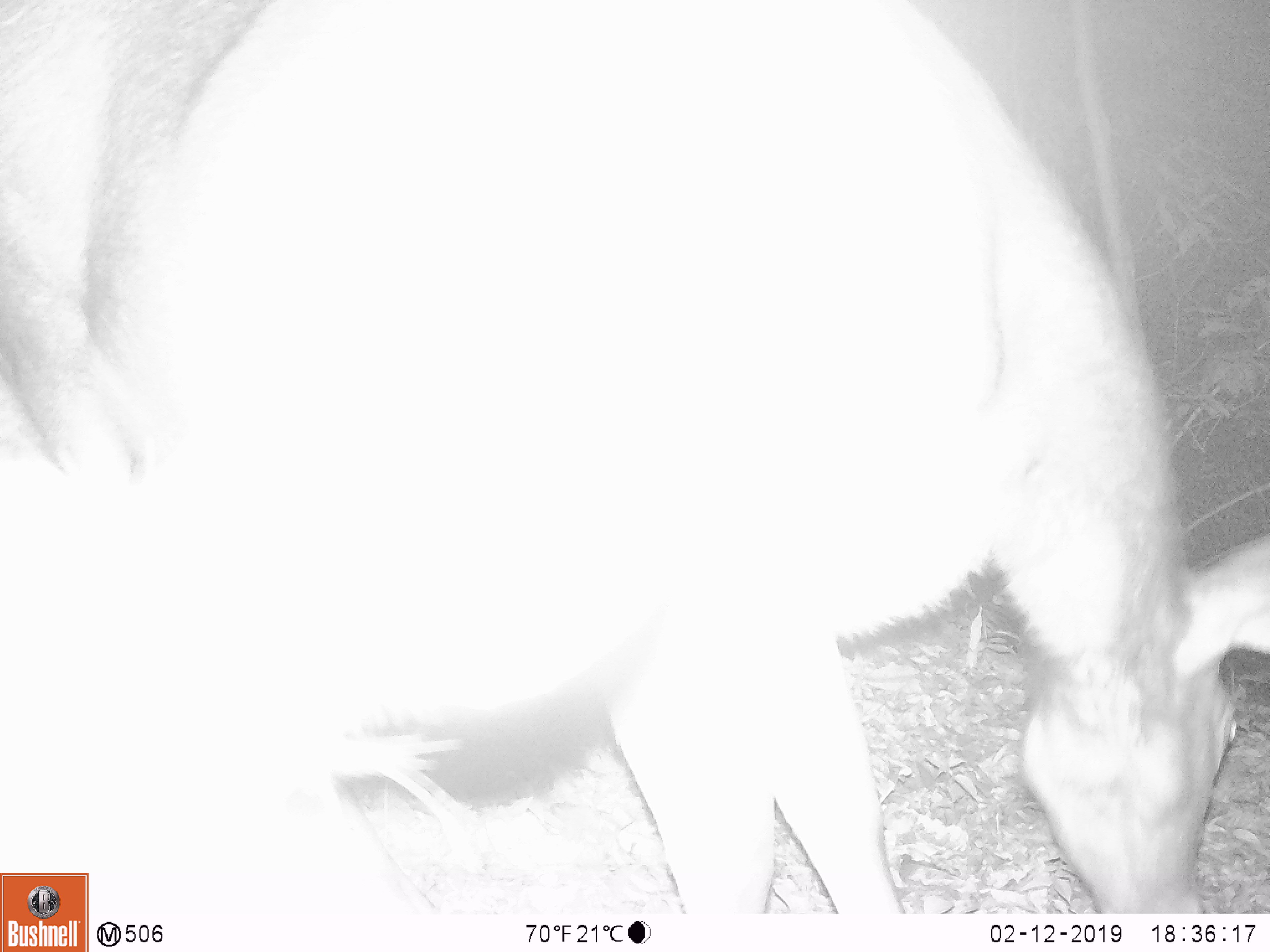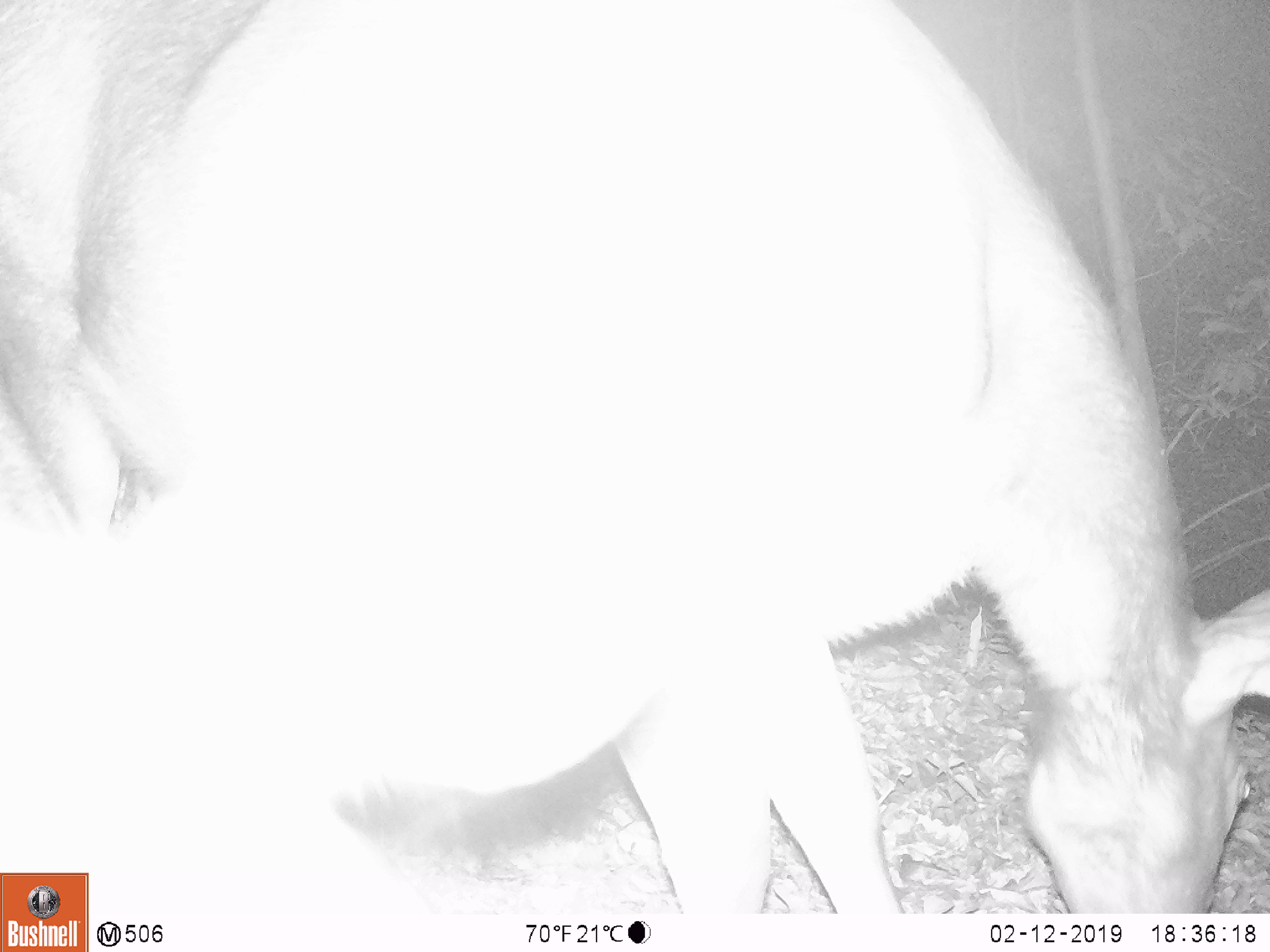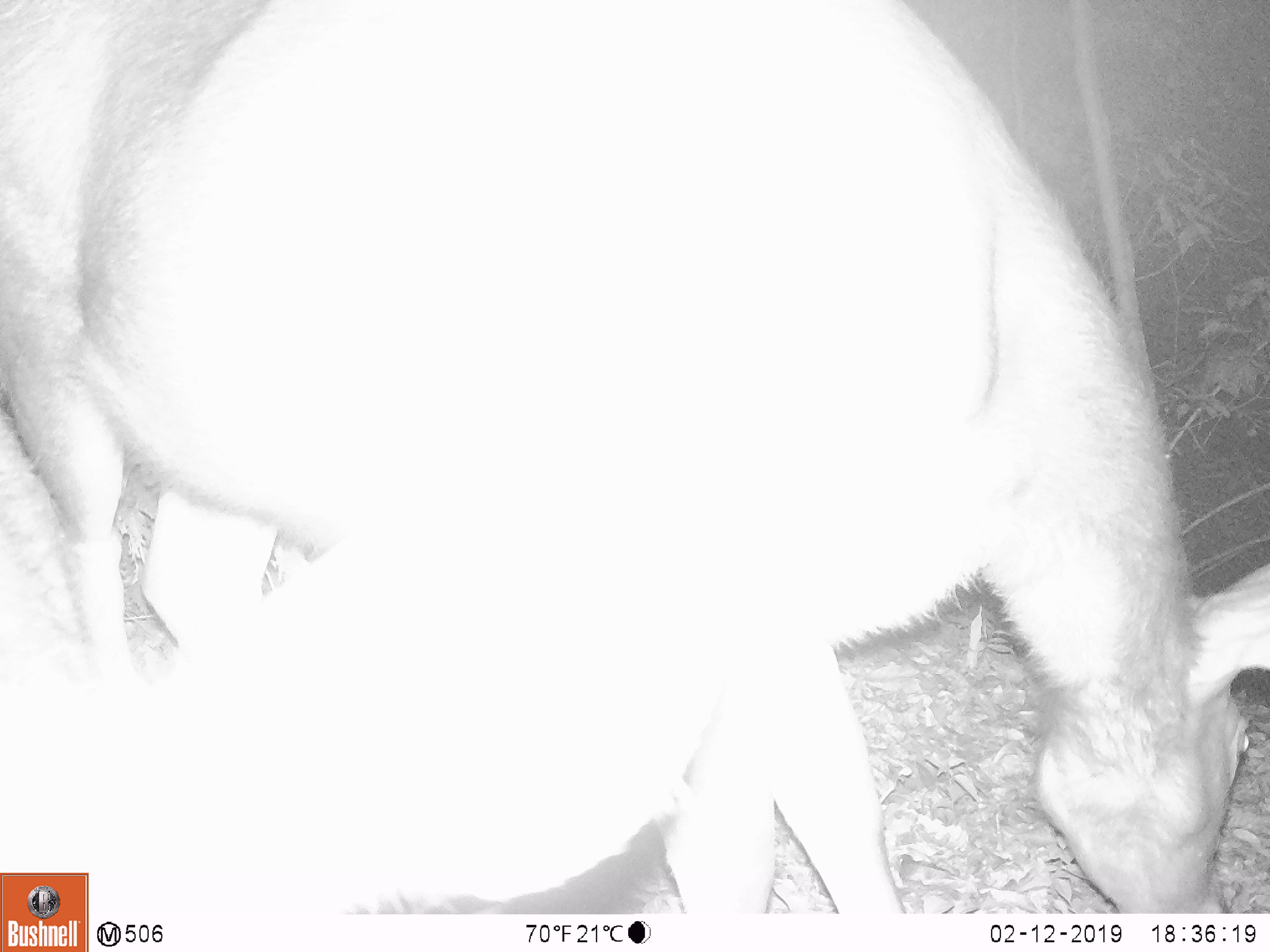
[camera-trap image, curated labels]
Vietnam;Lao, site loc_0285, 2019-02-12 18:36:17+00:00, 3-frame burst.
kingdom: Animalia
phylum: Chordata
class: Mammalia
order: Artiodactyla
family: Cervidae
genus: Rusa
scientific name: Rusa unicolor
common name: sambar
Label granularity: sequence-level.